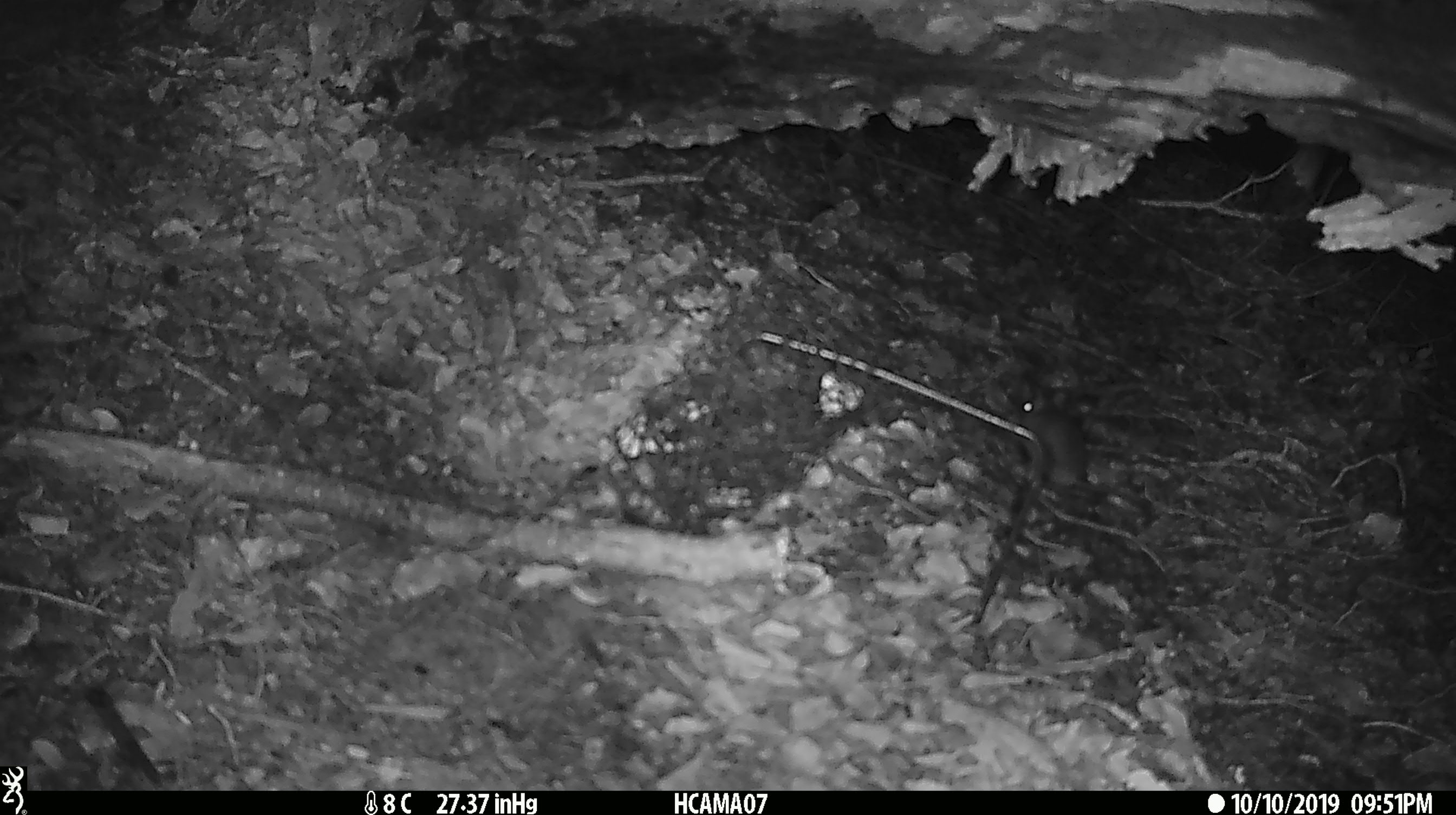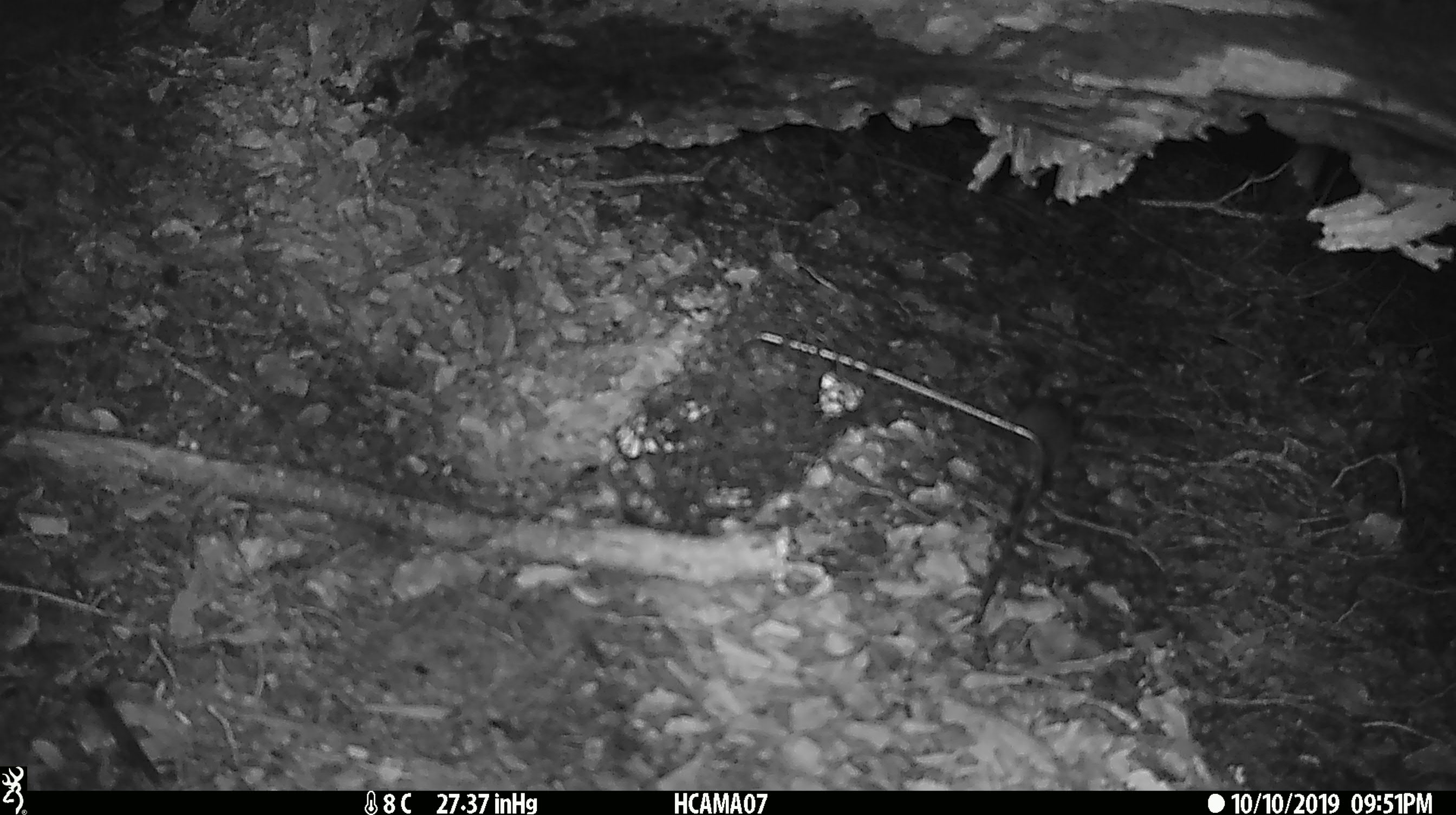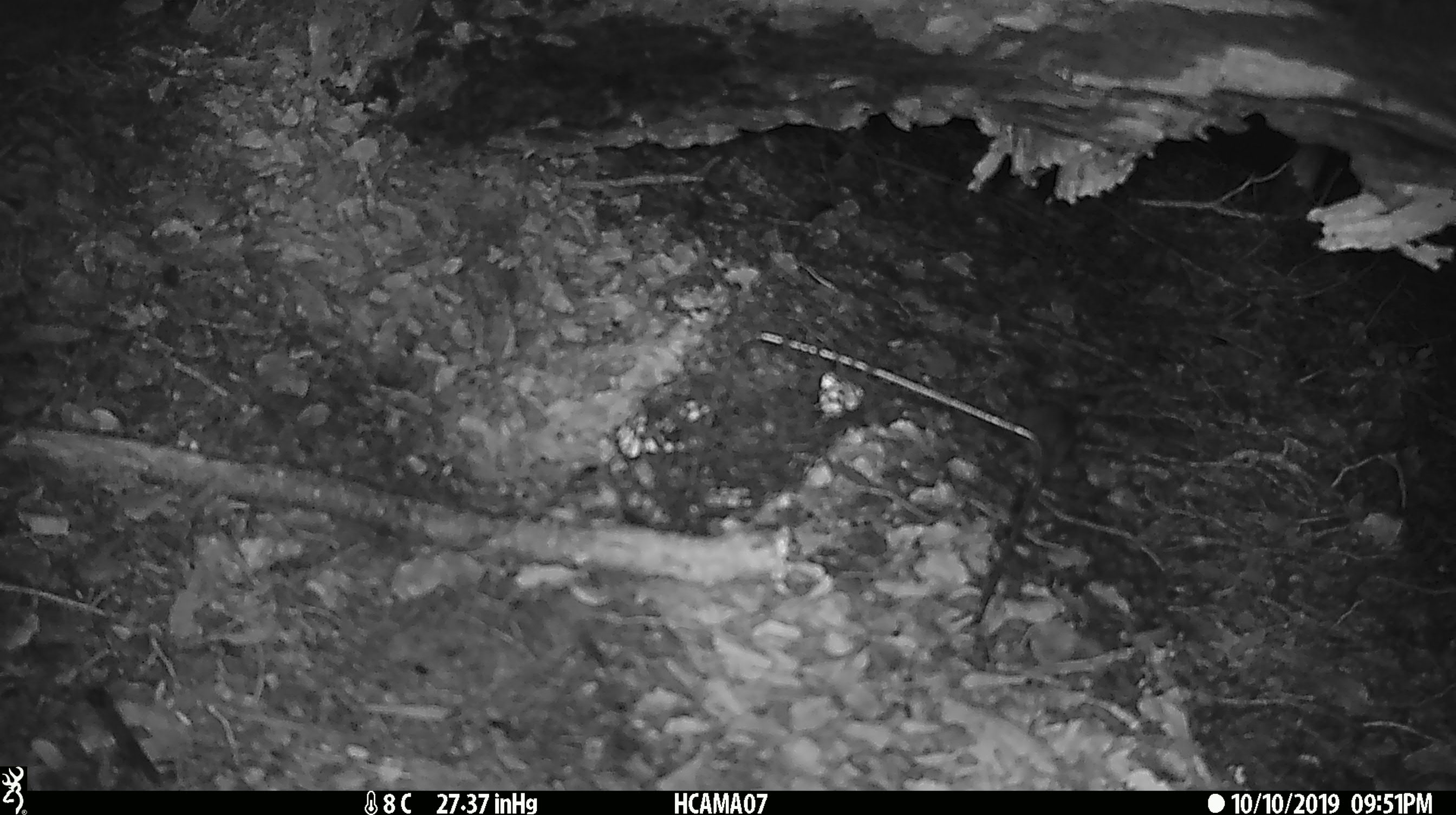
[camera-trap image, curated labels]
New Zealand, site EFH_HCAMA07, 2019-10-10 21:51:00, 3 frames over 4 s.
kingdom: Animalia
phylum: Chordata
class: Mammalia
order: Rodentia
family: Muridae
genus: Mus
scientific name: Mus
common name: mouse